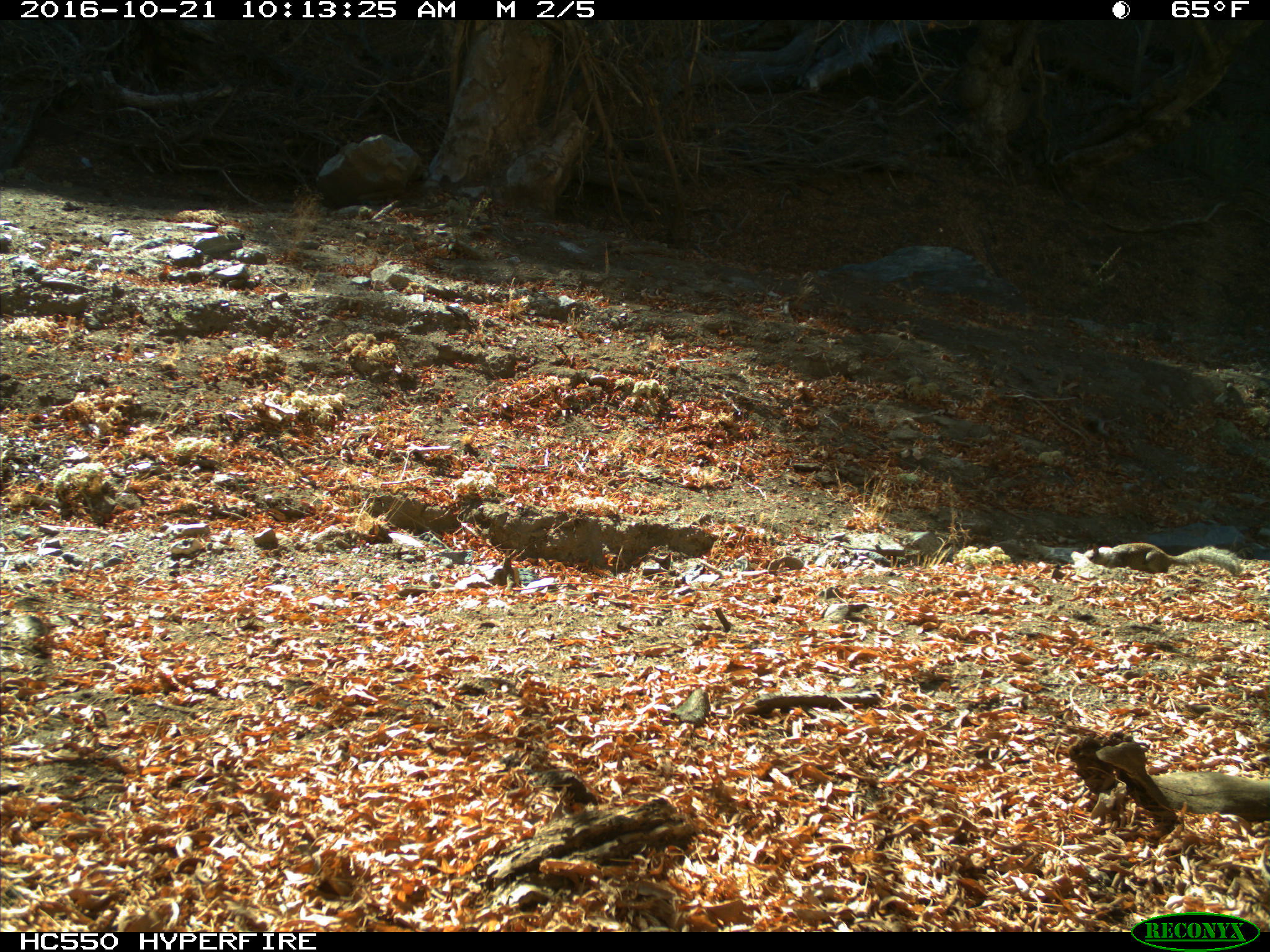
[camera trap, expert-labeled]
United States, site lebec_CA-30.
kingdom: Animalia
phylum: Chordata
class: Mammalia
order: Rodentia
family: Sciuridae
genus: Otospermophilus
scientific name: Otospermophilus beecheyi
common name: california ground squirrel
Otospermophilus beecheyi (california ground squirrel).